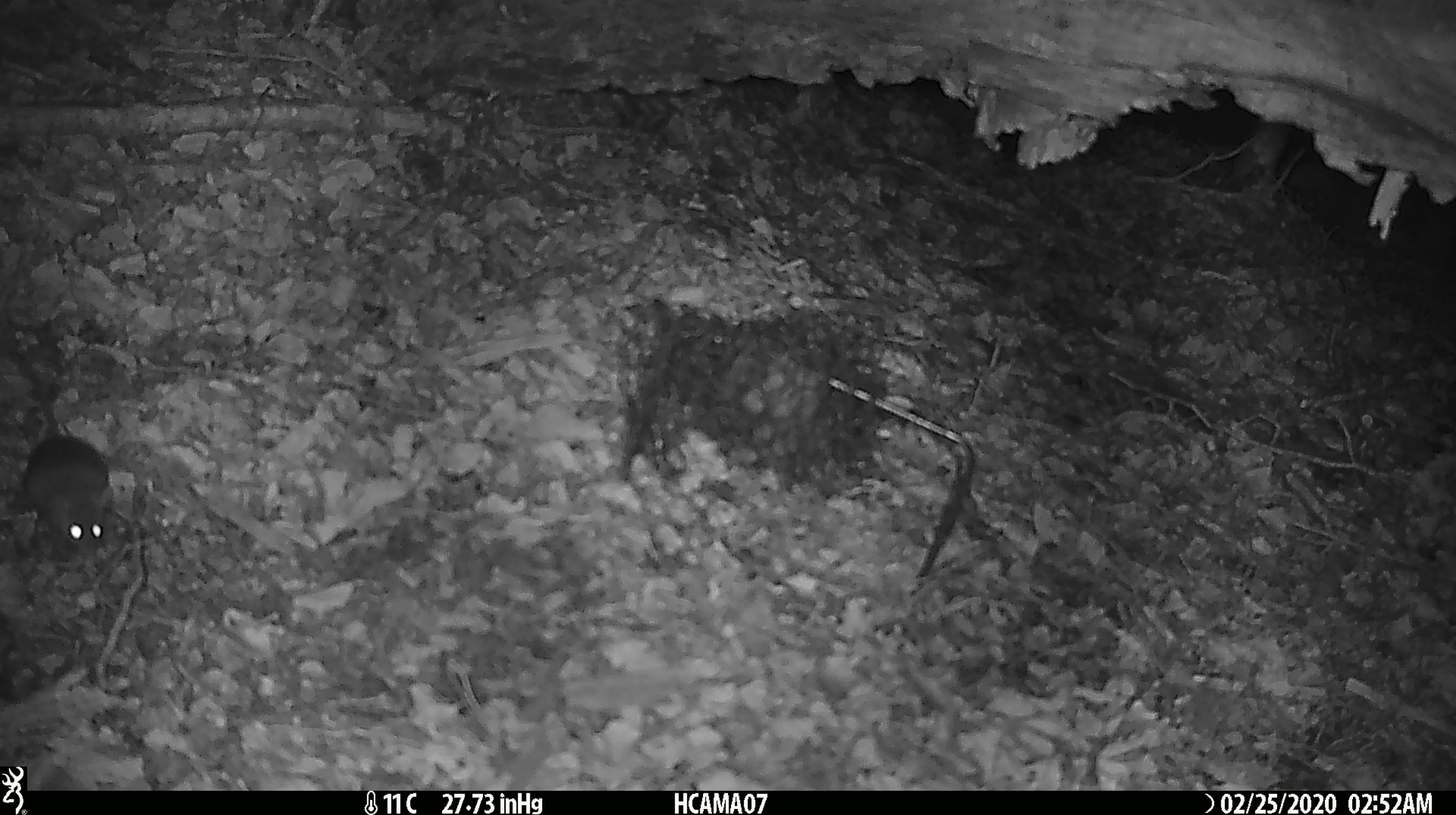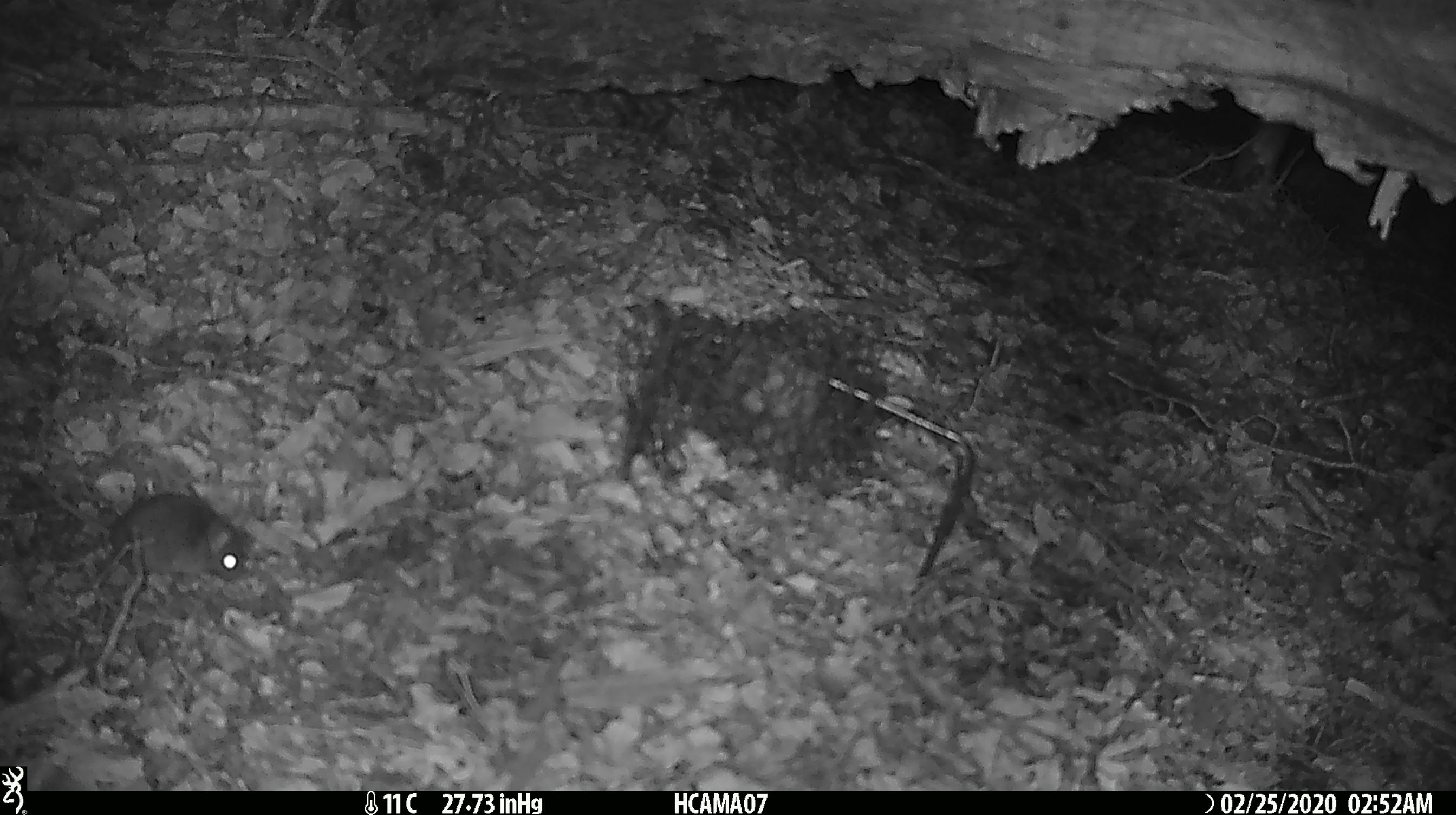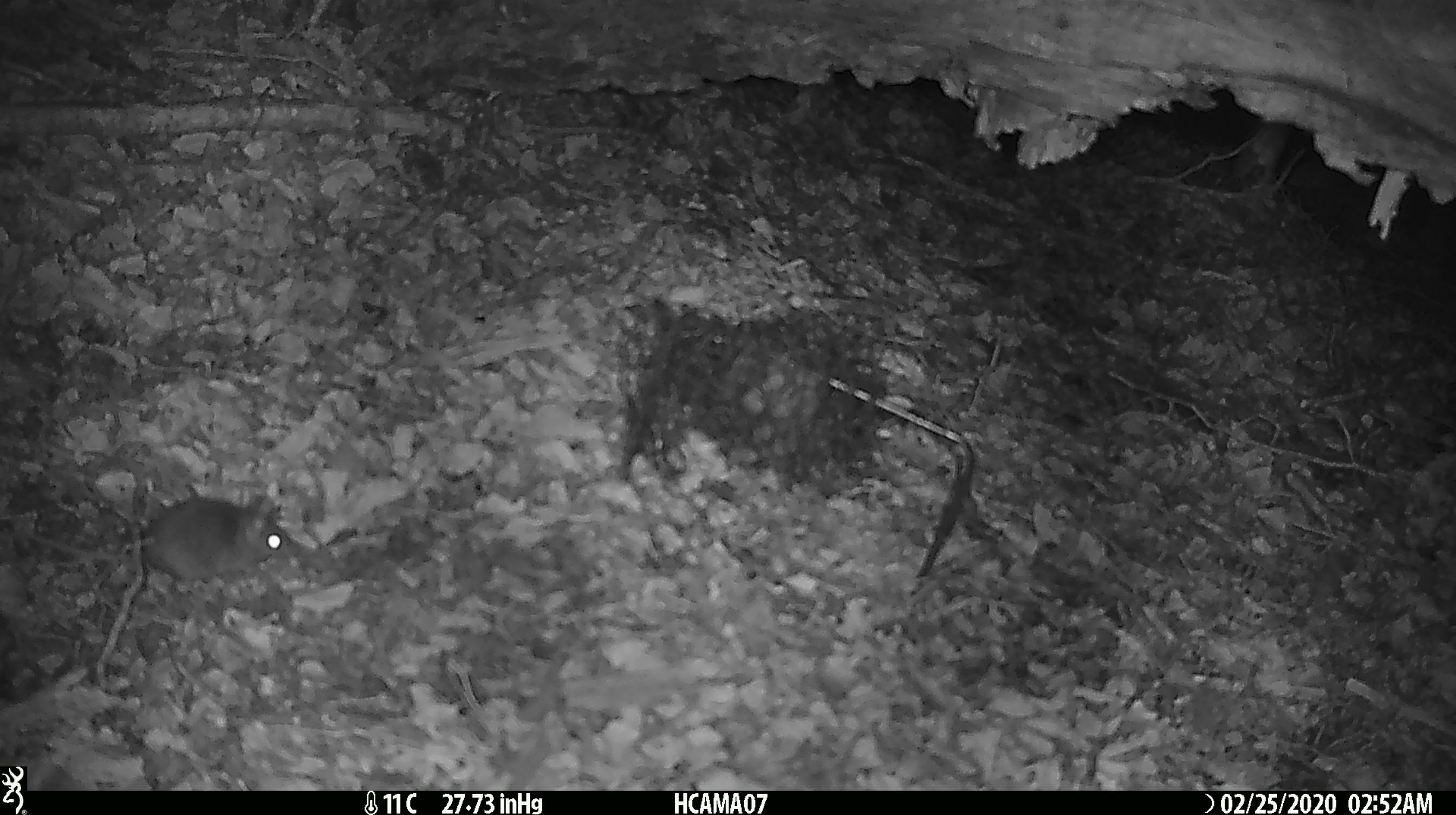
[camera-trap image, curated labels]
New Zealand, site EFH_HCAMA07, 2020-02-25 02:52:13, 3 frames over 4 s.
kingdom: Animalia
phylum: Chordata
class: Mammalia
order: Rodentia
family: Muridae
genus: Mus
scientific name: Mus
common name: mouse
Mouse (Mus).